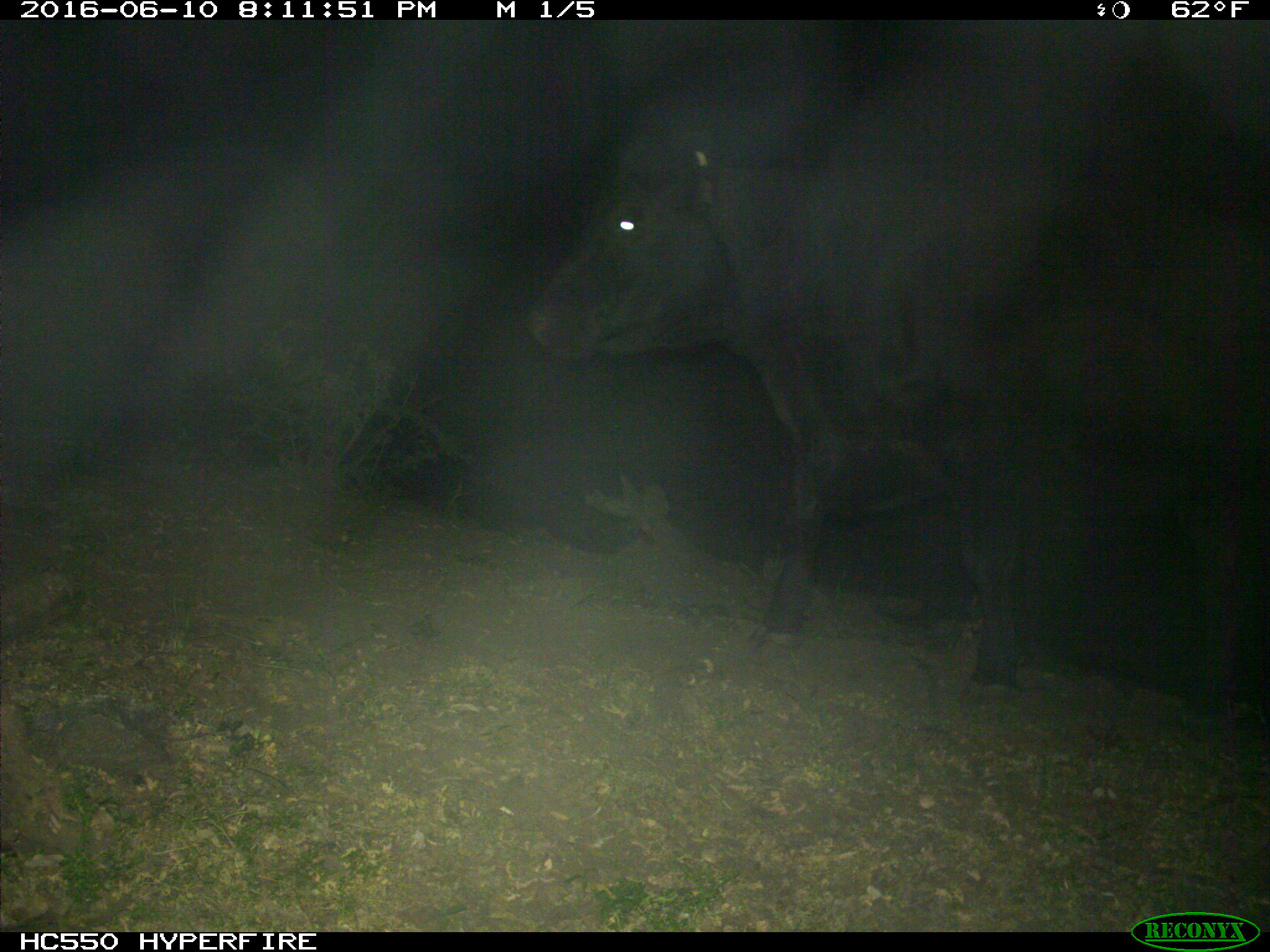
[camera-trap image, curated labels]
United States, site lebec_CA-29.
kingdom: Animalia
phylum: Chordata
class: Mammalia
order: Artiodactyla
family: Bovidae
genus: Bos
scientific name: Bos taurus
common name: domestic cow